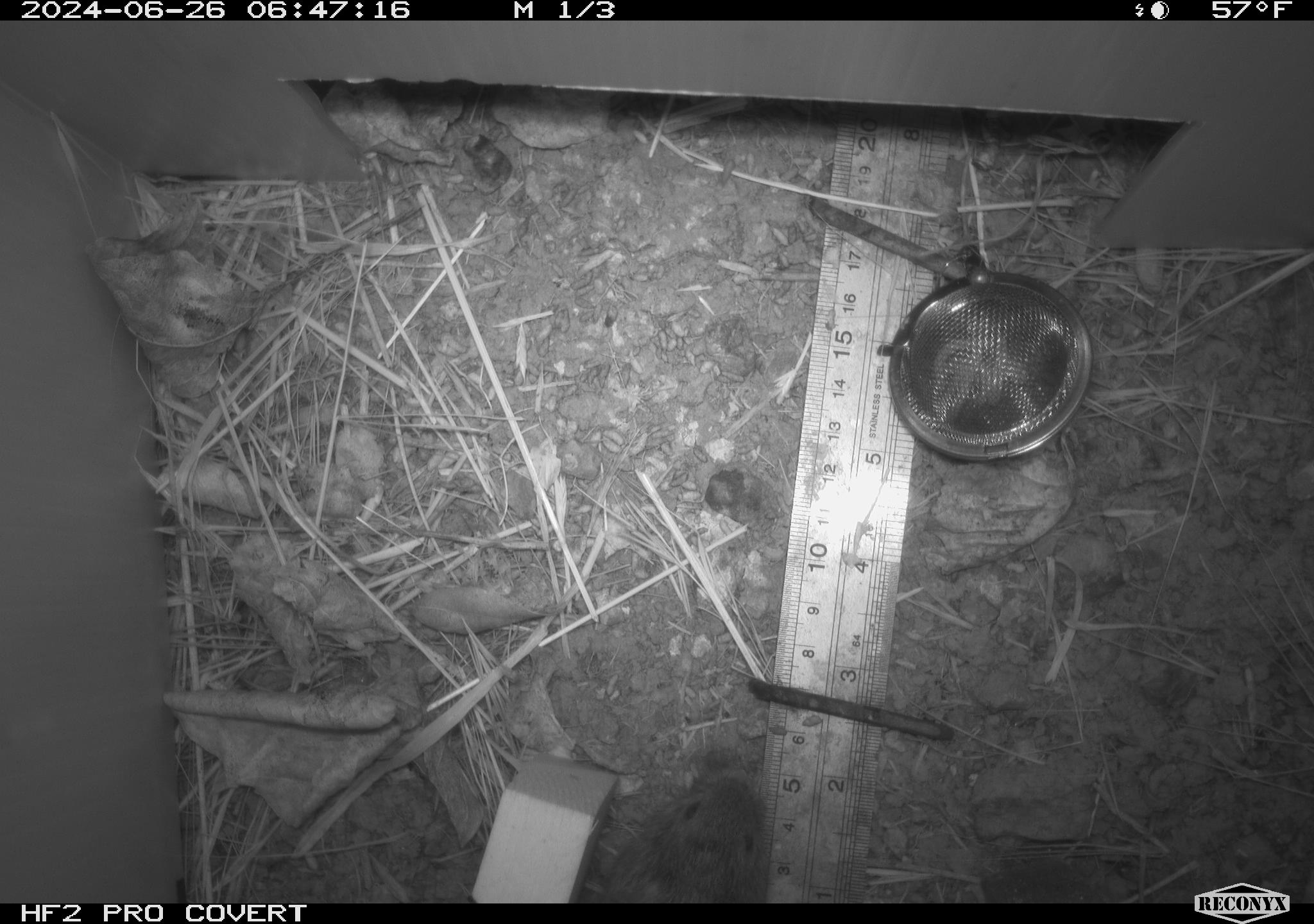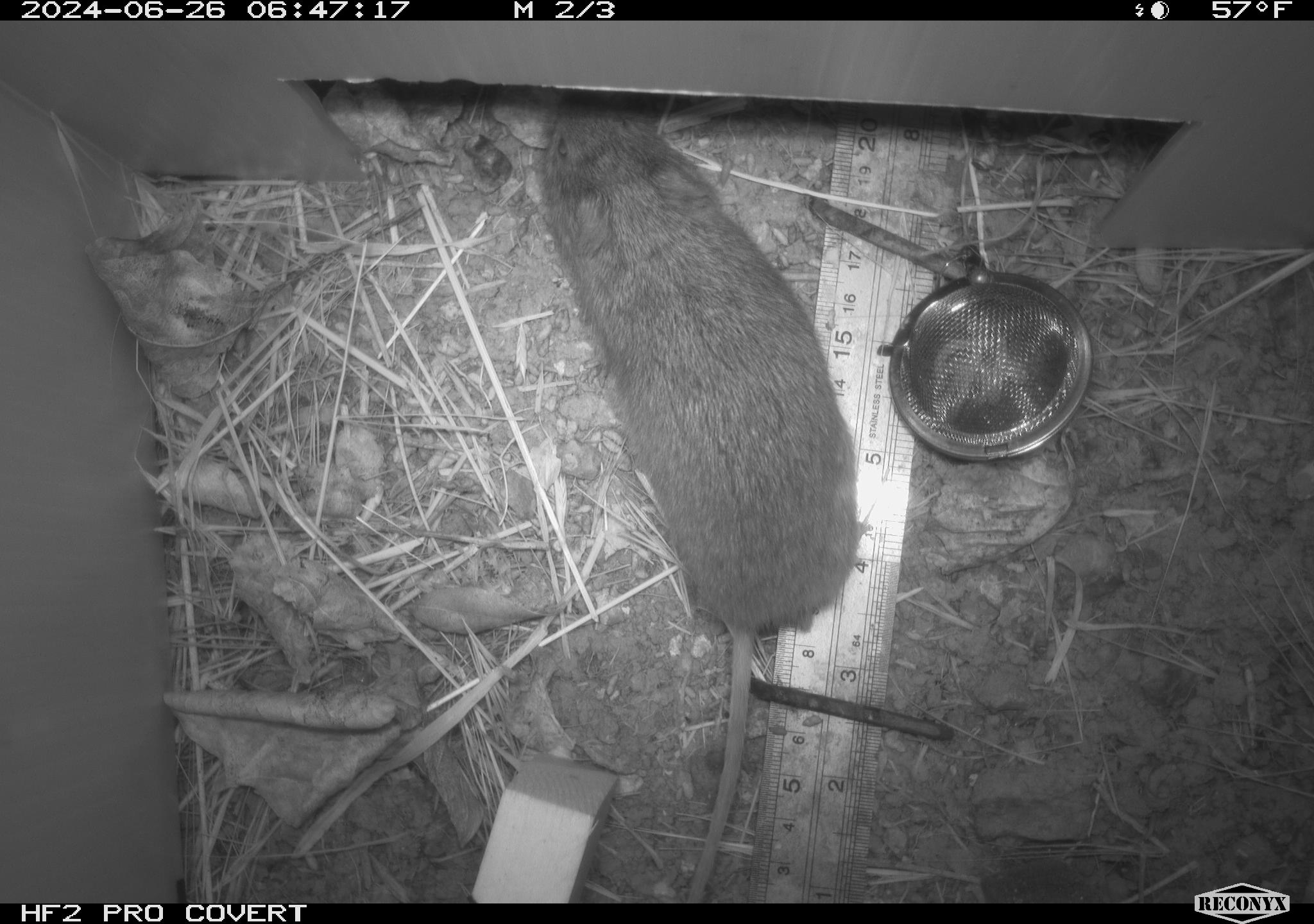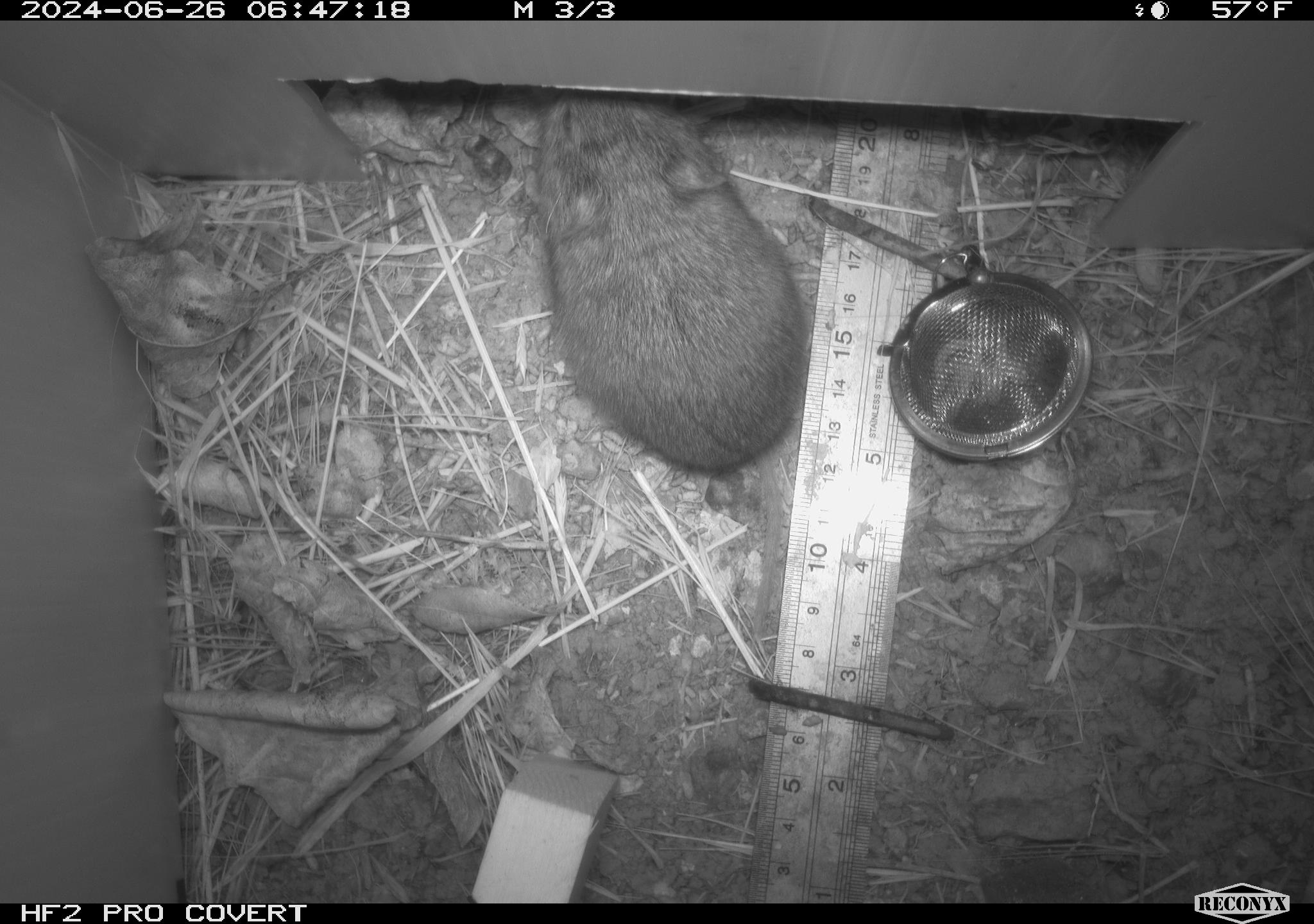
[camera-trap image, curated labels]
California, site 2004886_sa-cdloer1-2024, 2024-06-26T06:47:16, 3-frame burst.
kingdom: Animalia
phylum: Chordata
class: Mammalia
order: Rodentia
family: Cricetidae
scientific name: Arvicolinae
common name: voles, lemmings, and muskrats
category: arvicolinae subfamily